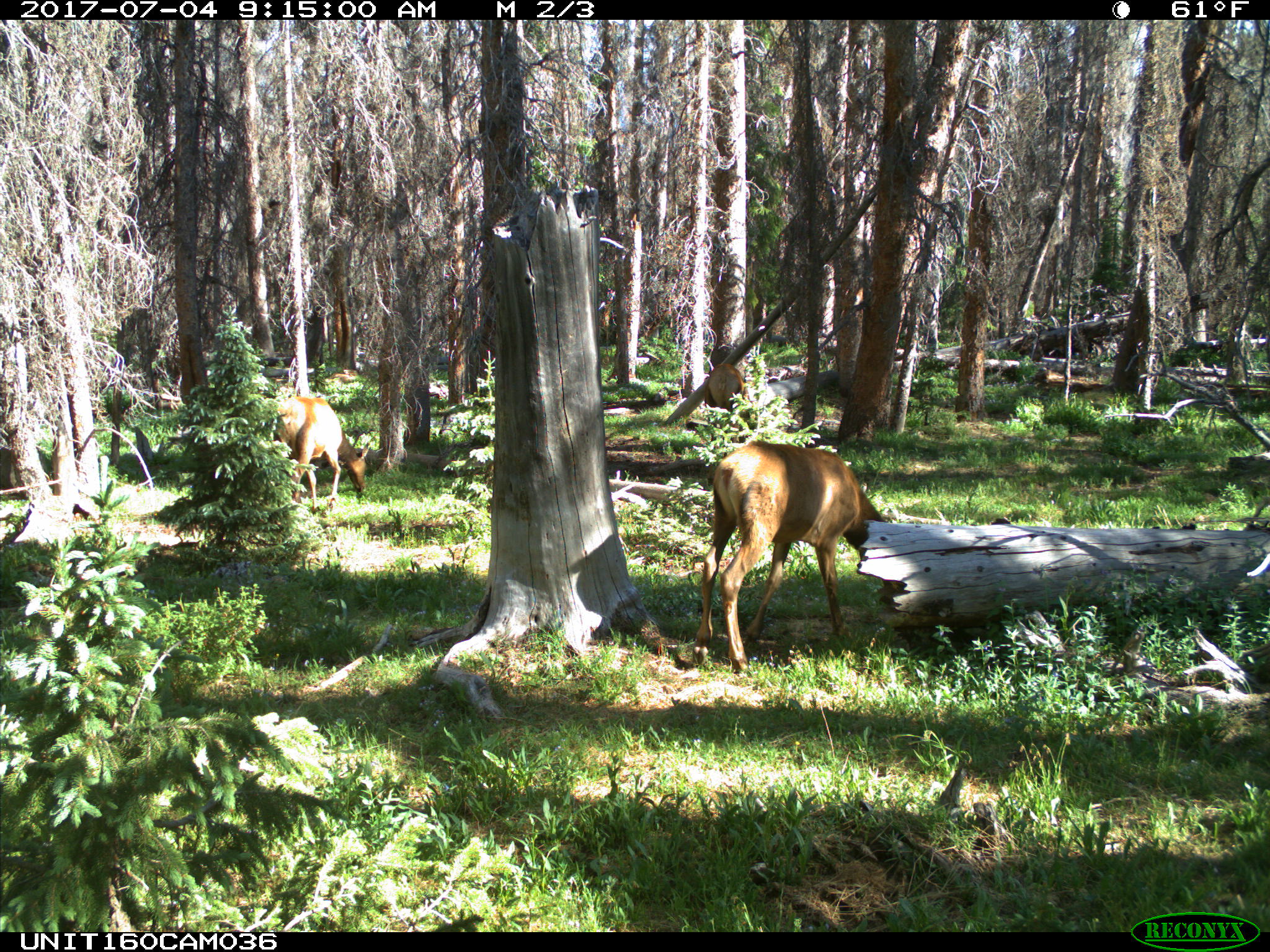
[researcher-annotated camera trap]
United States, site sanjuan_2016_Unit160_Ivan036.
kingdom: Animalia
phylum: Chordata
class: Mammalia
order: Artiodactyla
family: Cervidae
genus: Cervus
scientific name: Cervus elaphus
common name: red deer